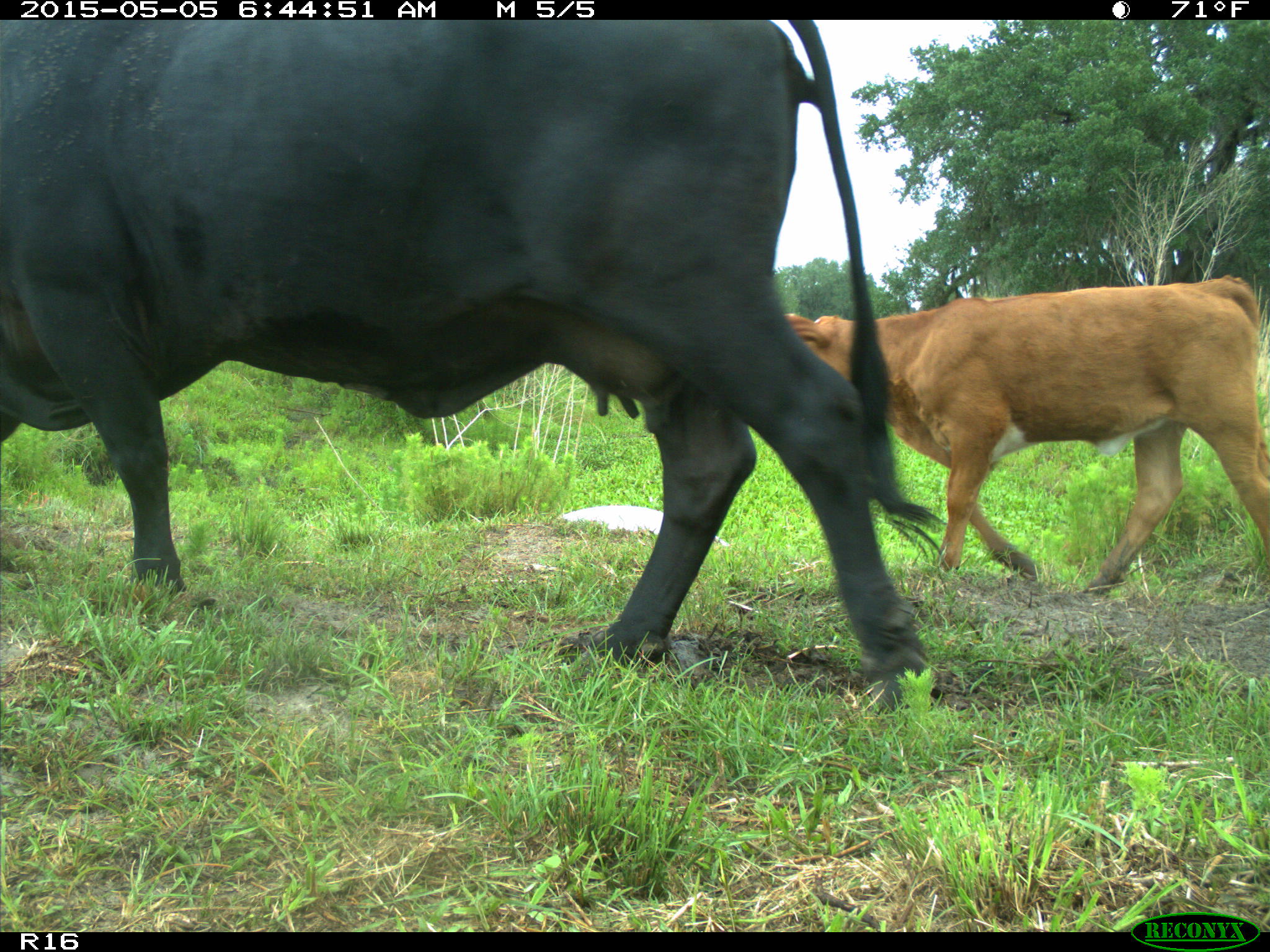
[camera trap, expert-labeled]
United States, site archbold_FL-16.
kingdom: Animalia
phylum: Chordata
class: Mammalia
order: Artiodactyla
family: Bovidae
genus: Bos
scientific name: Bos taurus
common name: domestic cow